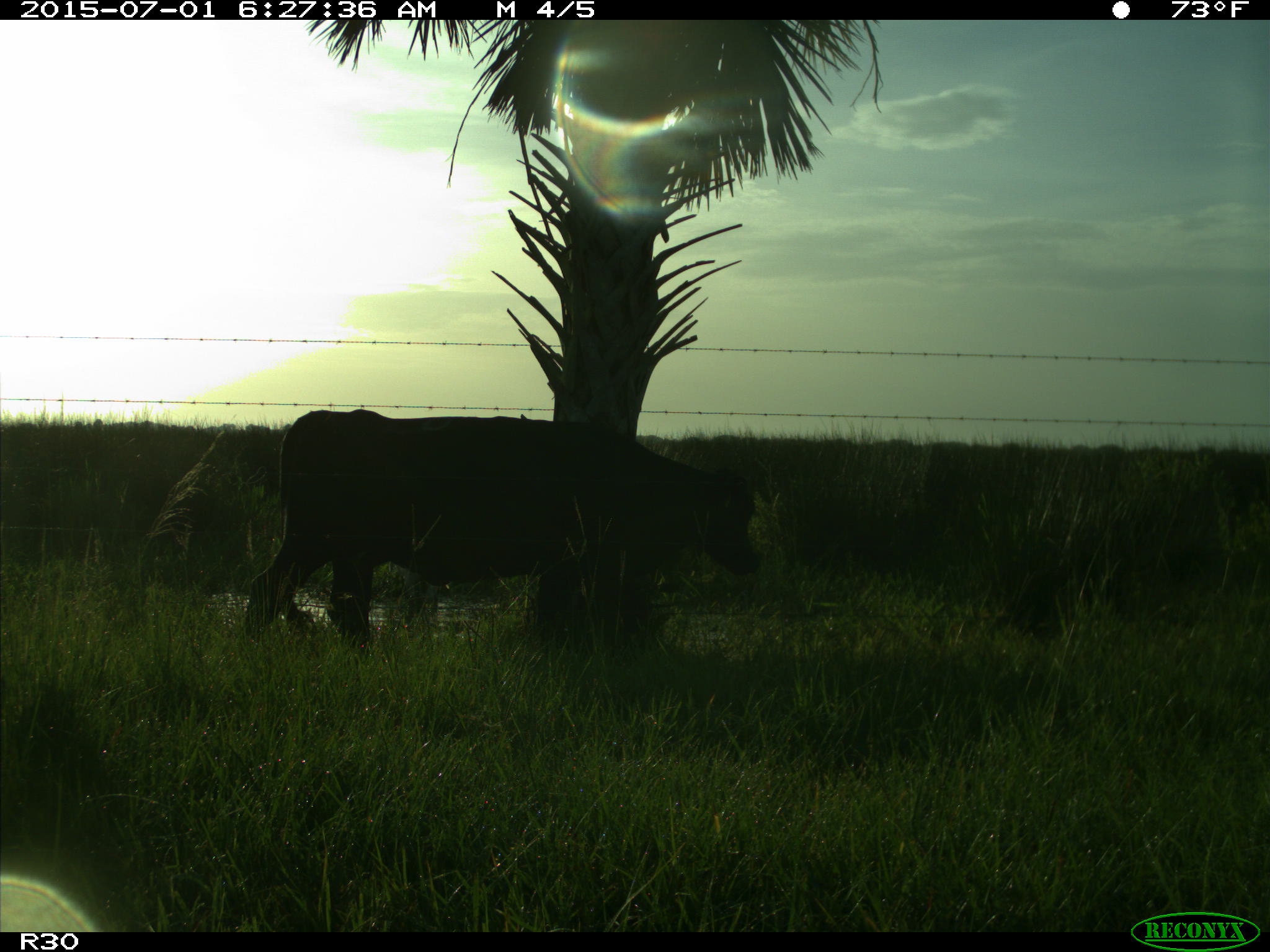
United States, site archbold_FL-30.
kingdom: Animalia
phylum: Chordata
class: Mammalia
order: Artiodactyla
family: Bovidae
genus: Bos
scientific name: Bos taurus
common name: domestic cow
Bos taurus (domestic cow).